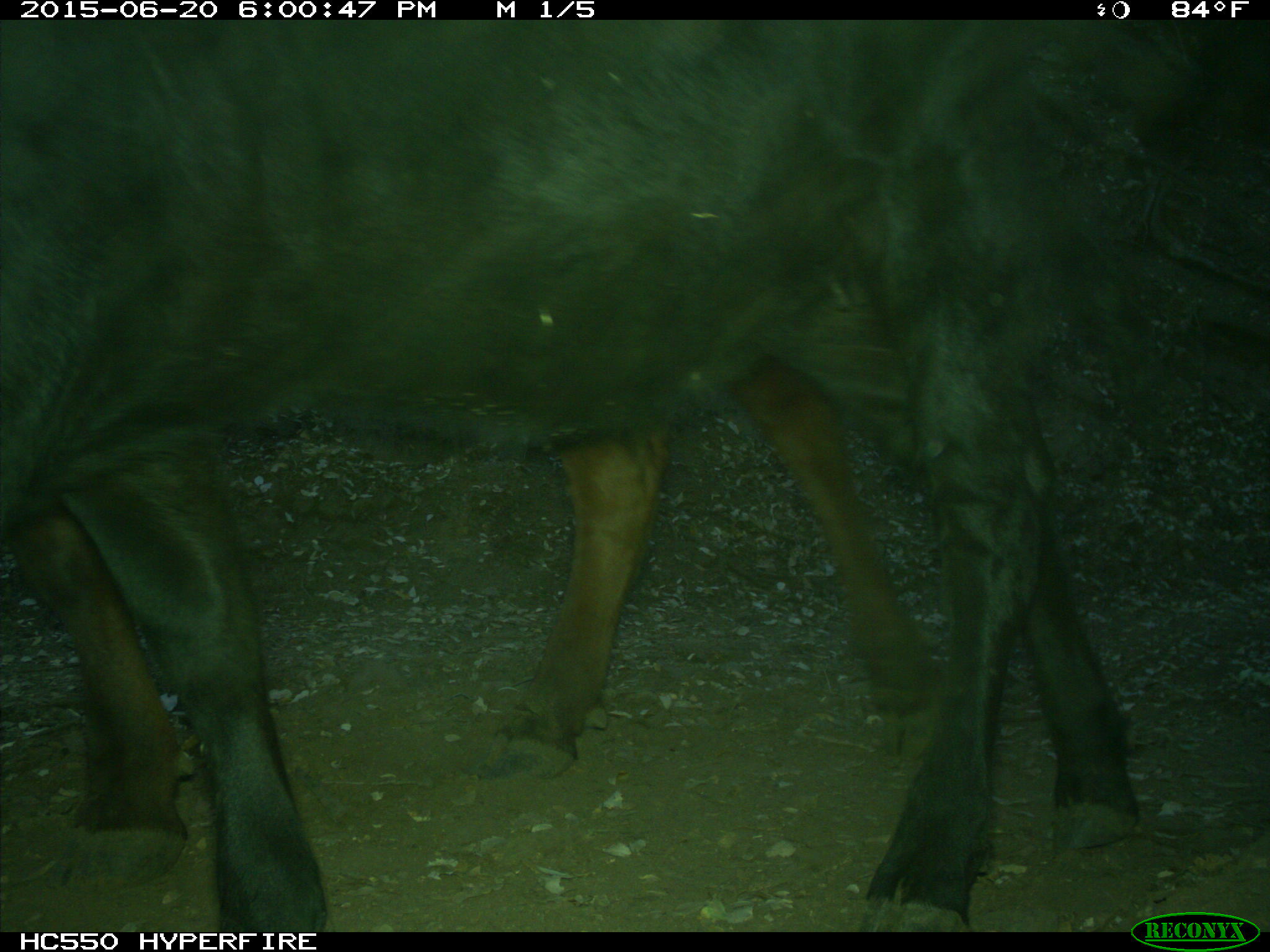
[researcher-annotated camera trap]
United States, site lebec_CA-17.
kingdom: Animalia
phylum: Chordata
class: Mammalia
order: Artiodactyla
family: Bovidae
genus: Bos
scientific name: Bos taurus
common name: domestic cow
Bos taurus (domestic cow).